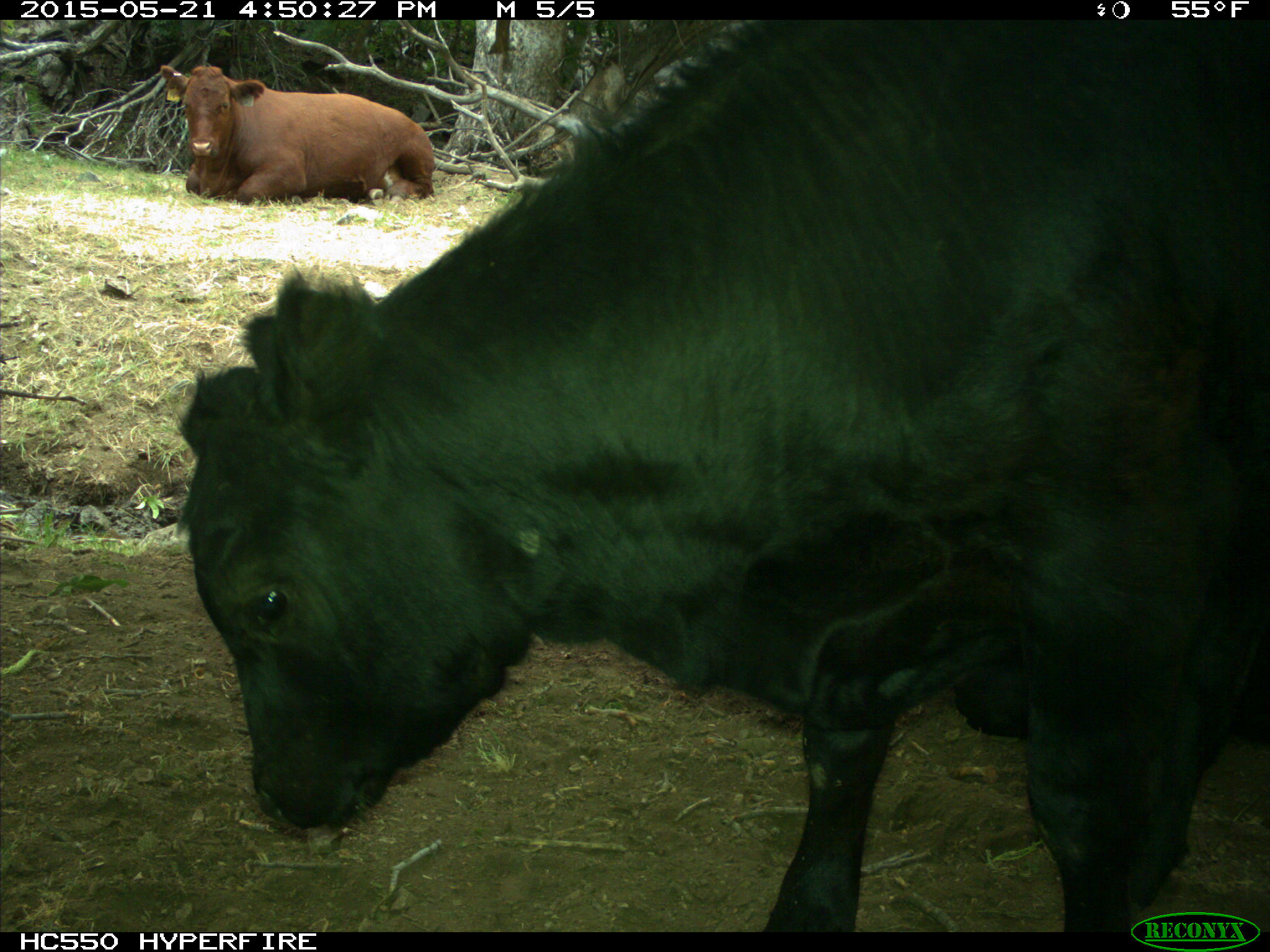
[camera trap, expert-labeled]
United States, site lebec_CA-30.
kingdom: Animalia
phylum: Chordata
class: Mammalia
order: Artiodactyla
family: Bovidae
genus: Bos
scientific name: Bos taurus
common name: domestic cow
Bos taurus (domestic cow).